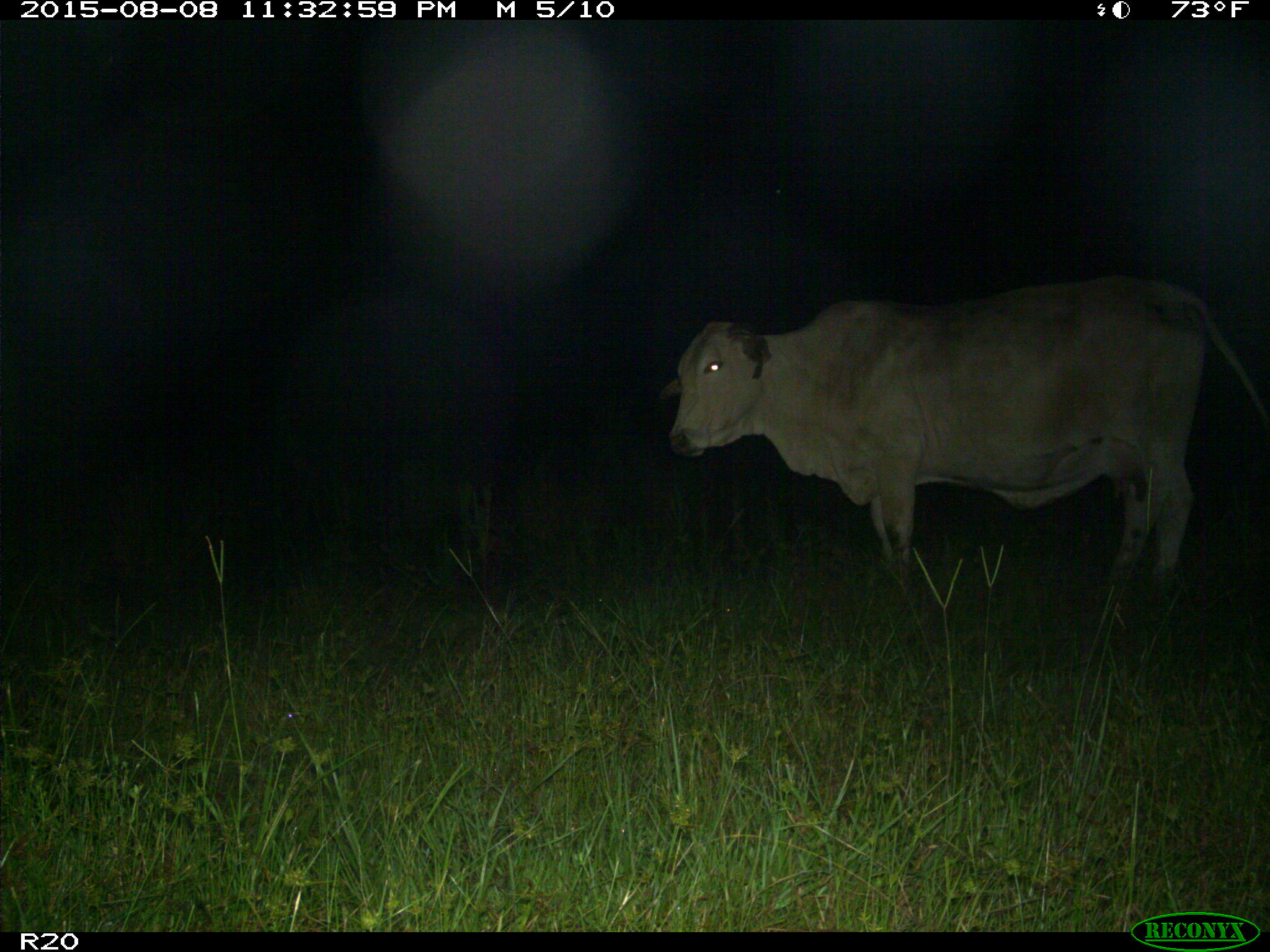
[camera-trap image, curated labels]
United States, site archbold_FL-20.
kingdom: Animalia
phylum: Chordata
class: Mammalia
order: Artiodactyla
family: Bovidae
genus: Bos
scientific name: Bos taurus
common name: domestic cow